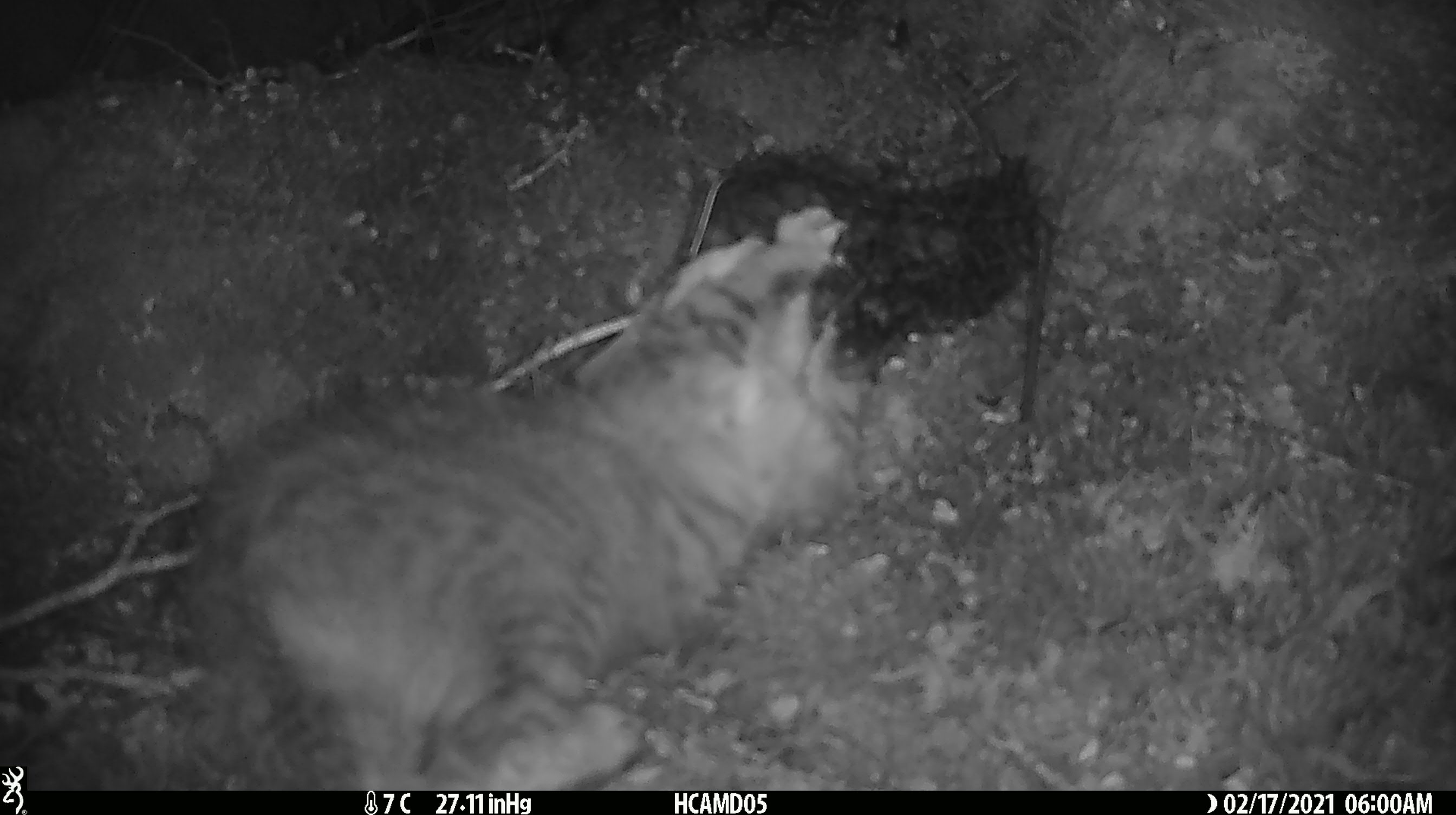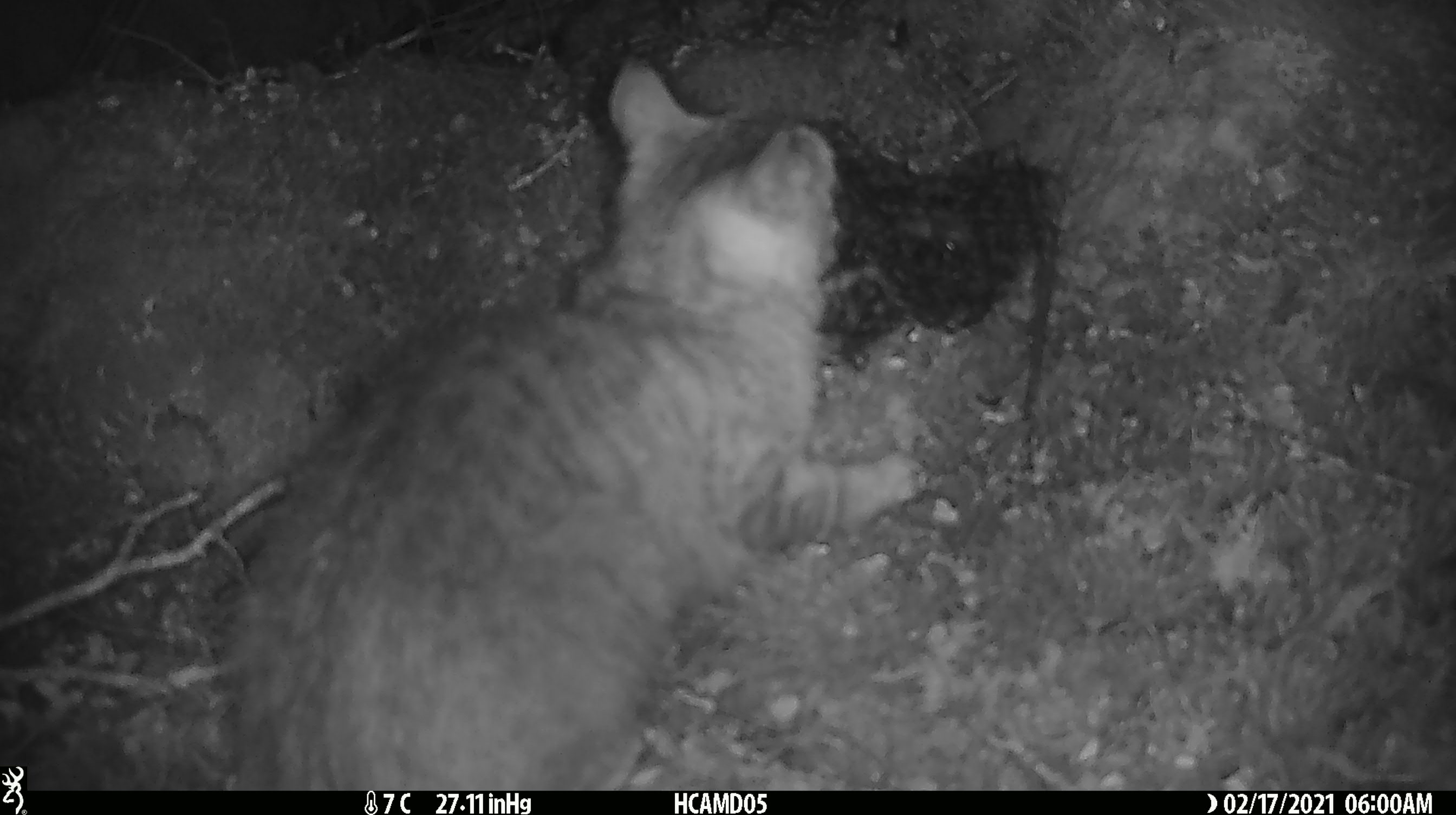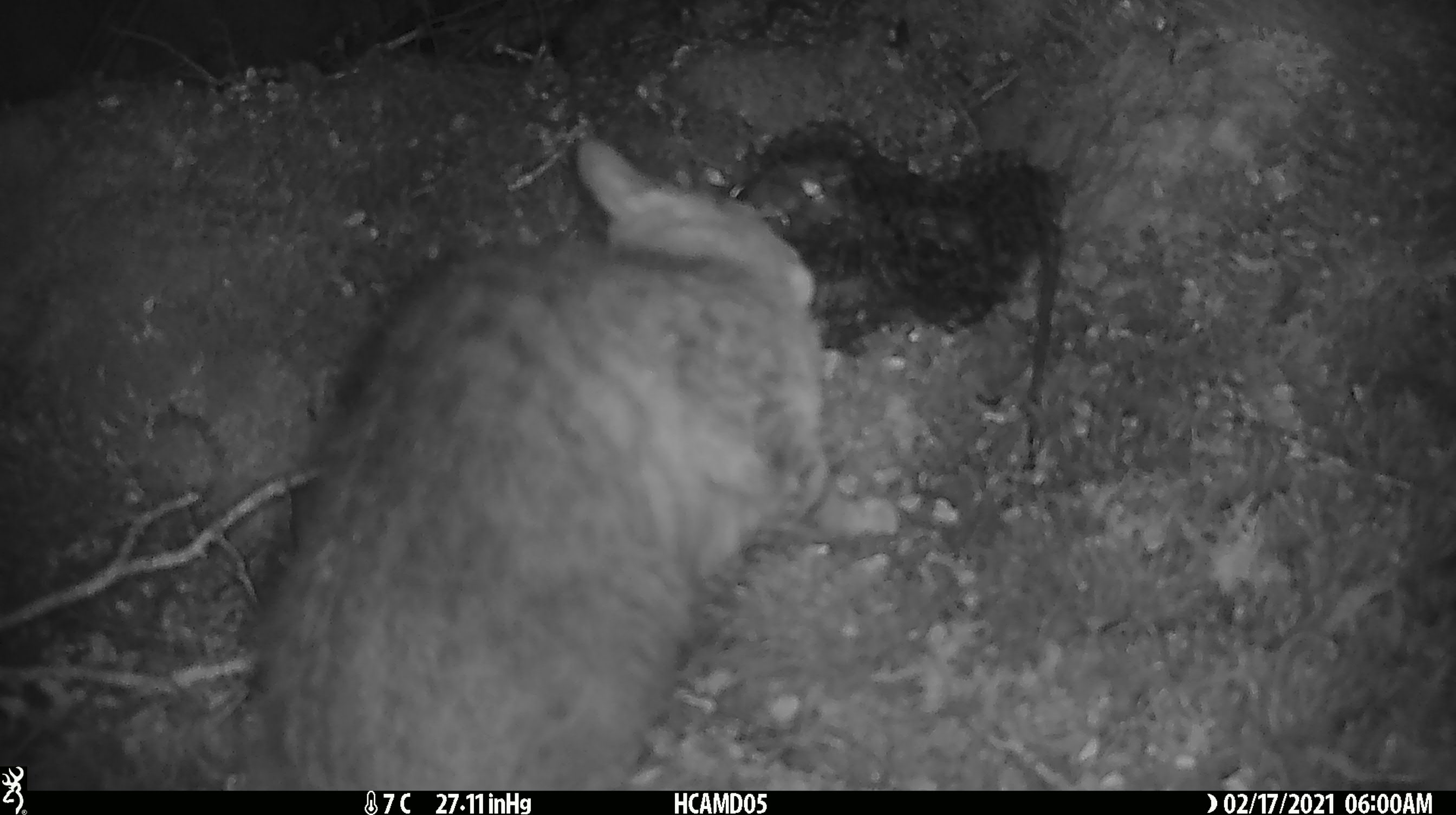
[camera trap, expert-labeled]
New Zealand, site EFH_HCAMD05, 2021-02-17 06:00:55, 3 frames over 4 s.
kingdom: Animalia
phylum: Chordata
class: Mammalia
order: Carnivora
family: Felidae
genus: Felis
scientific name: Felis catus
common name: domestic cat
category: cat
Cat (domestic cat) (Felis catus).